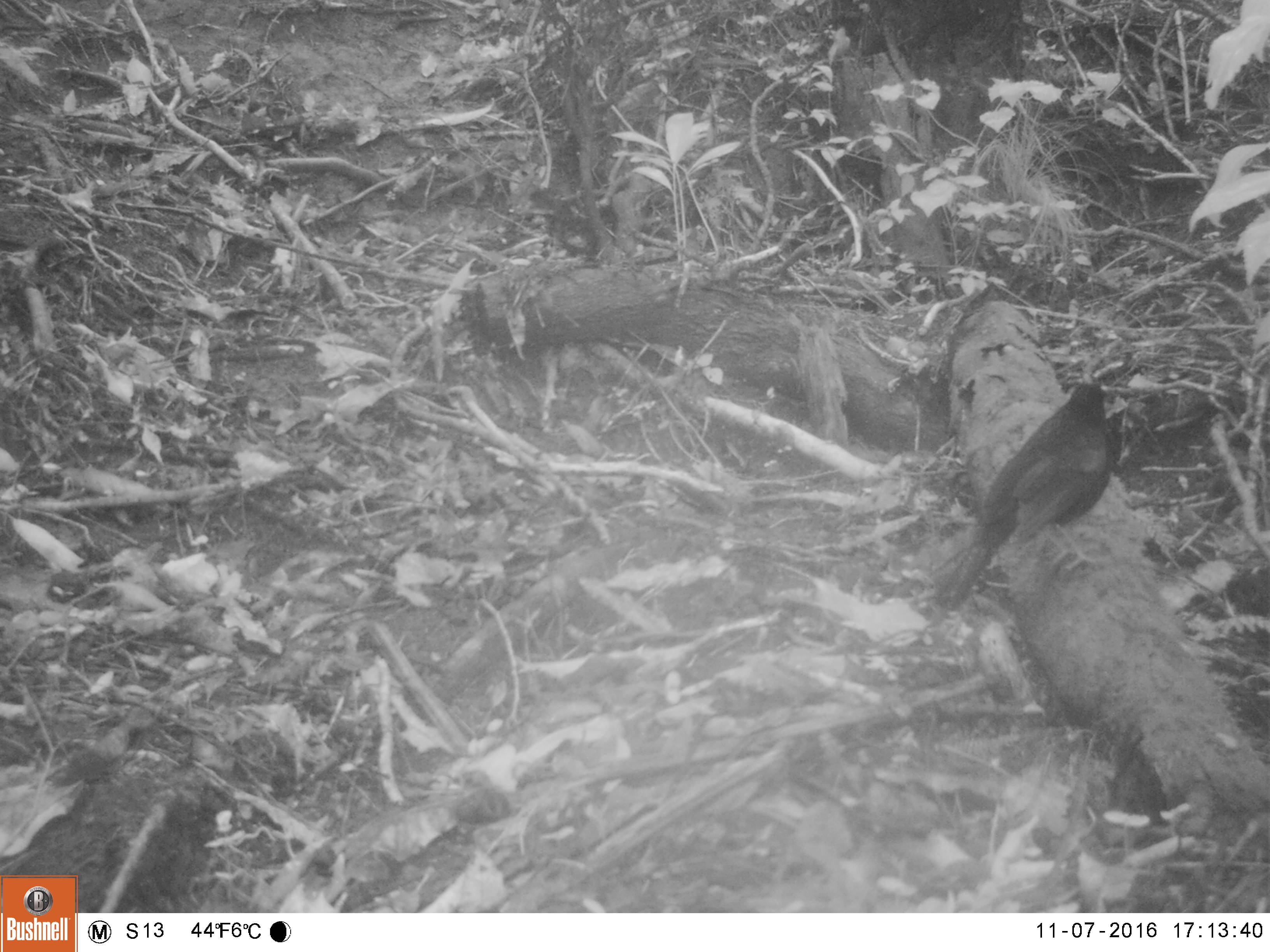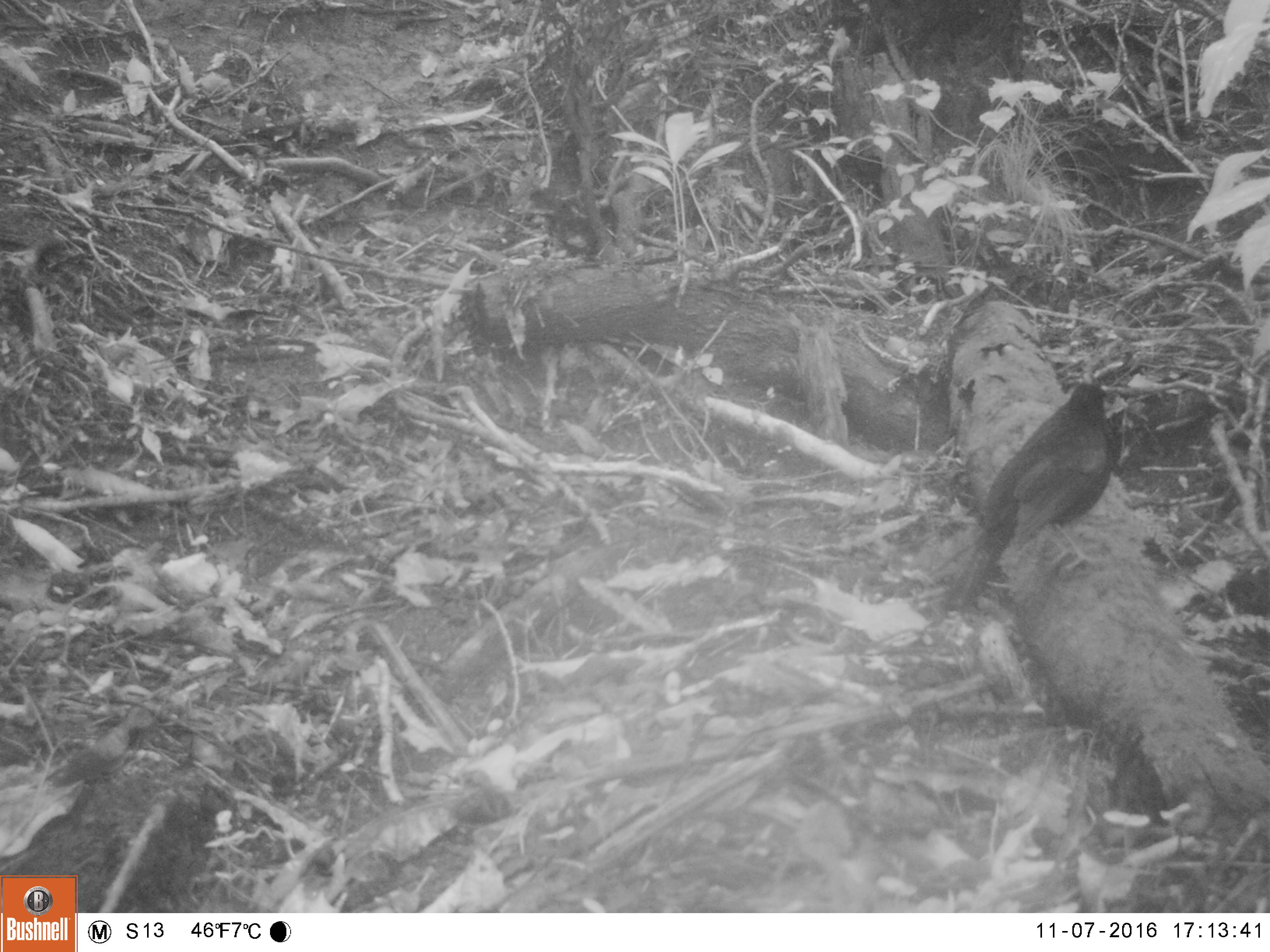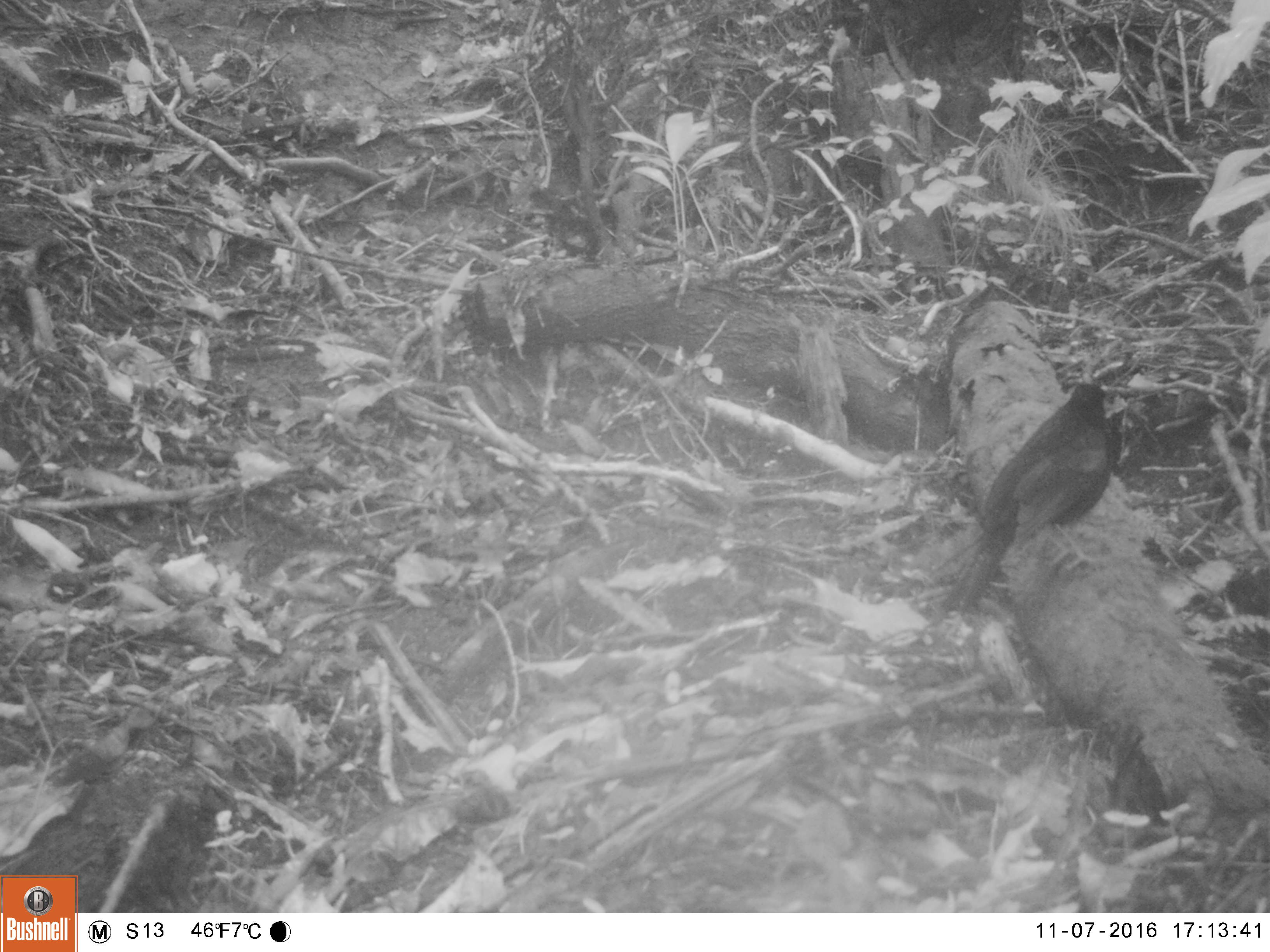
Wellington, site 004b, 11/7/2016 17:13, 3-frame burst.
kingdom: Animalia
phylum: Chordata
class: Aves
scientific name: Aves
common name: bird